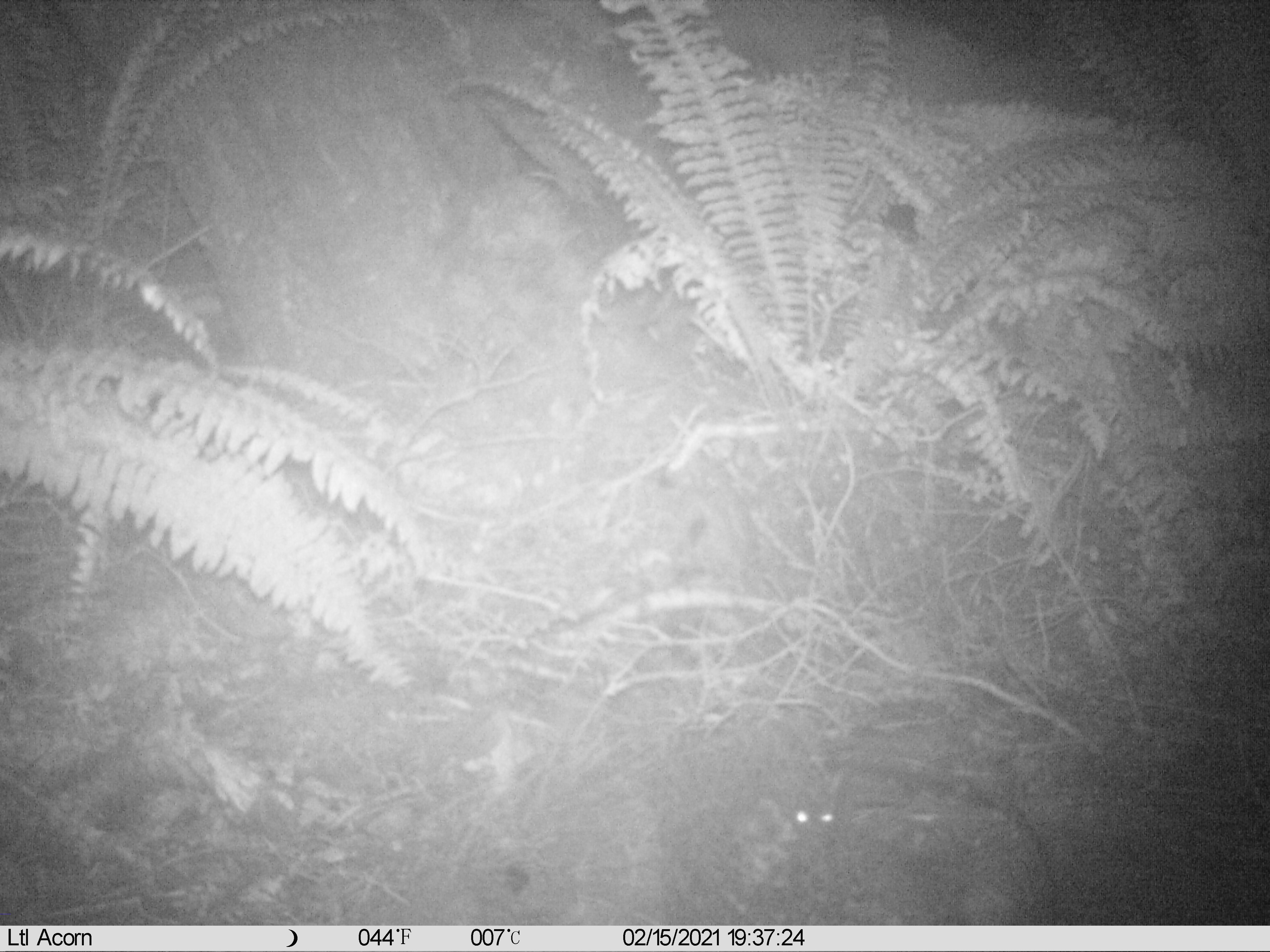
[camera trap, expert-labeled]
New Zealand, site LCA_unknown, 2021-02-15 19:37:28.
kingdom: Animalia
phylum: Chordata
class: Mammalia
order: Rodentia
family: Muridae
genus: Rattus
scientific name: Rattus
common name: rat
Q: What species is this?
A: Rat (Rattus).